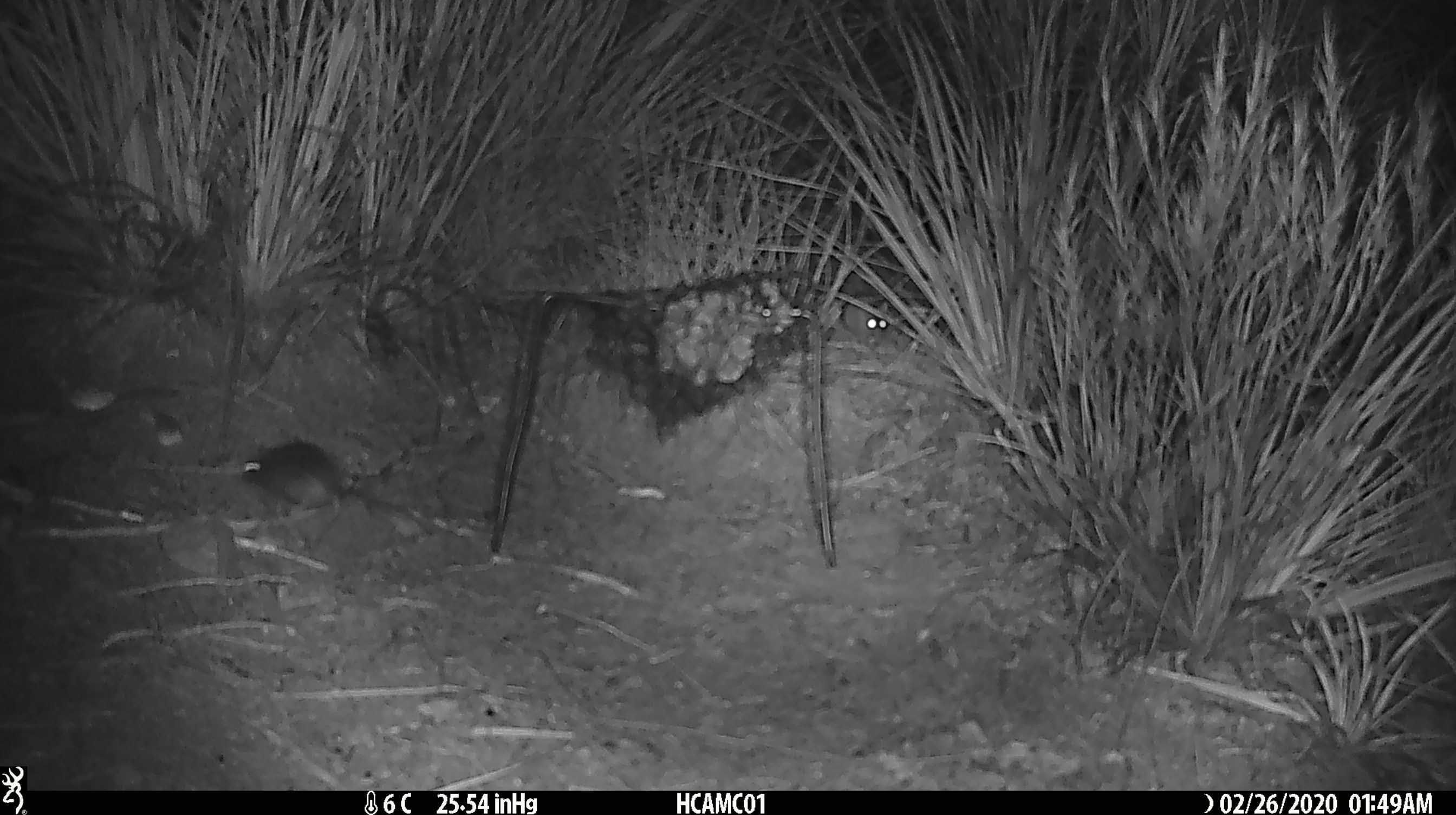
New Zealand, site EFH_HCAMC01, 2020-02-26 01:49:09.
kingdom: Animalia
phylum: Chordata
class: Mammalia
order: Rodentia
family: Muridae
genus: Mus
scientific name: Mus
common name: mouse